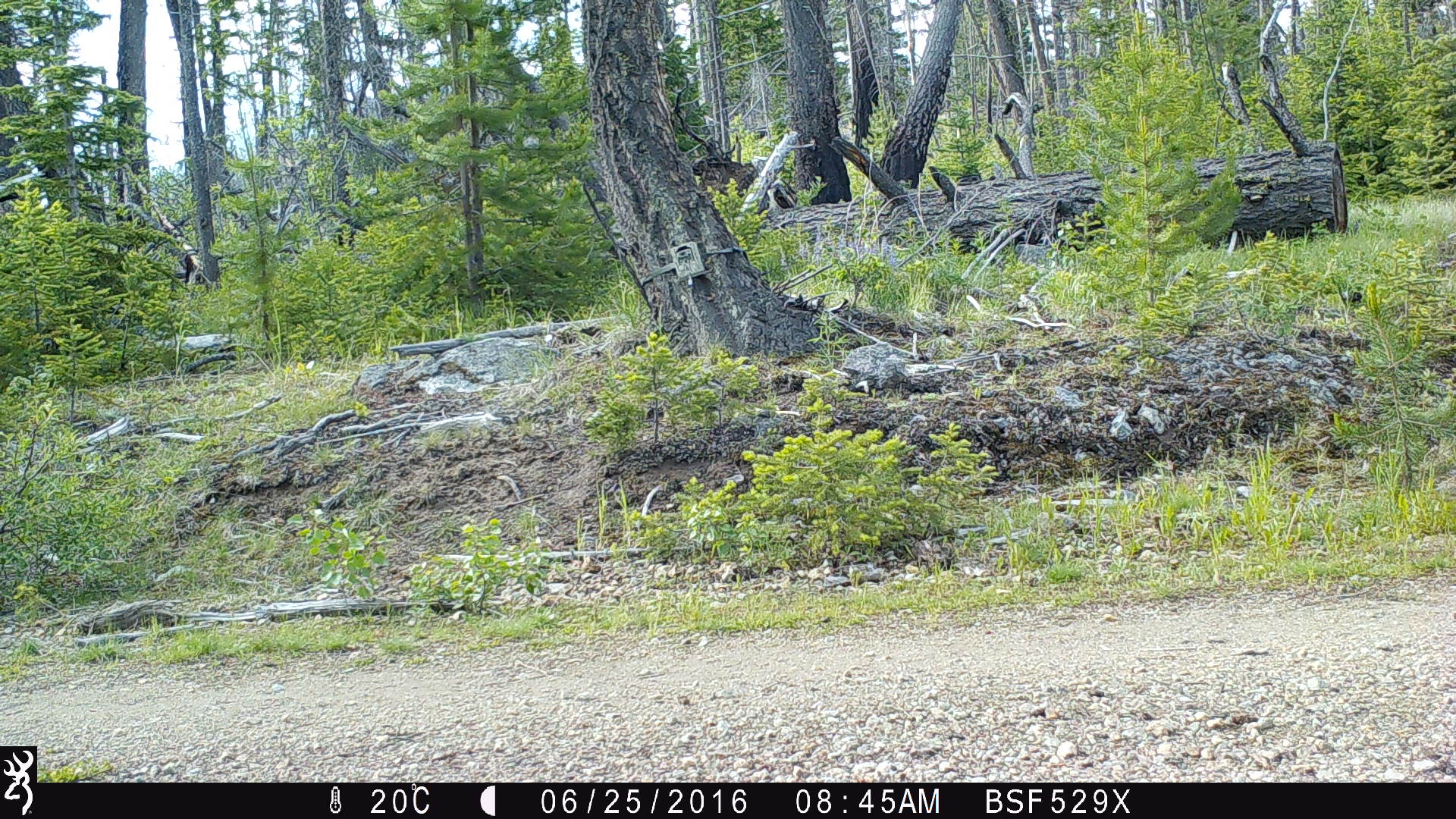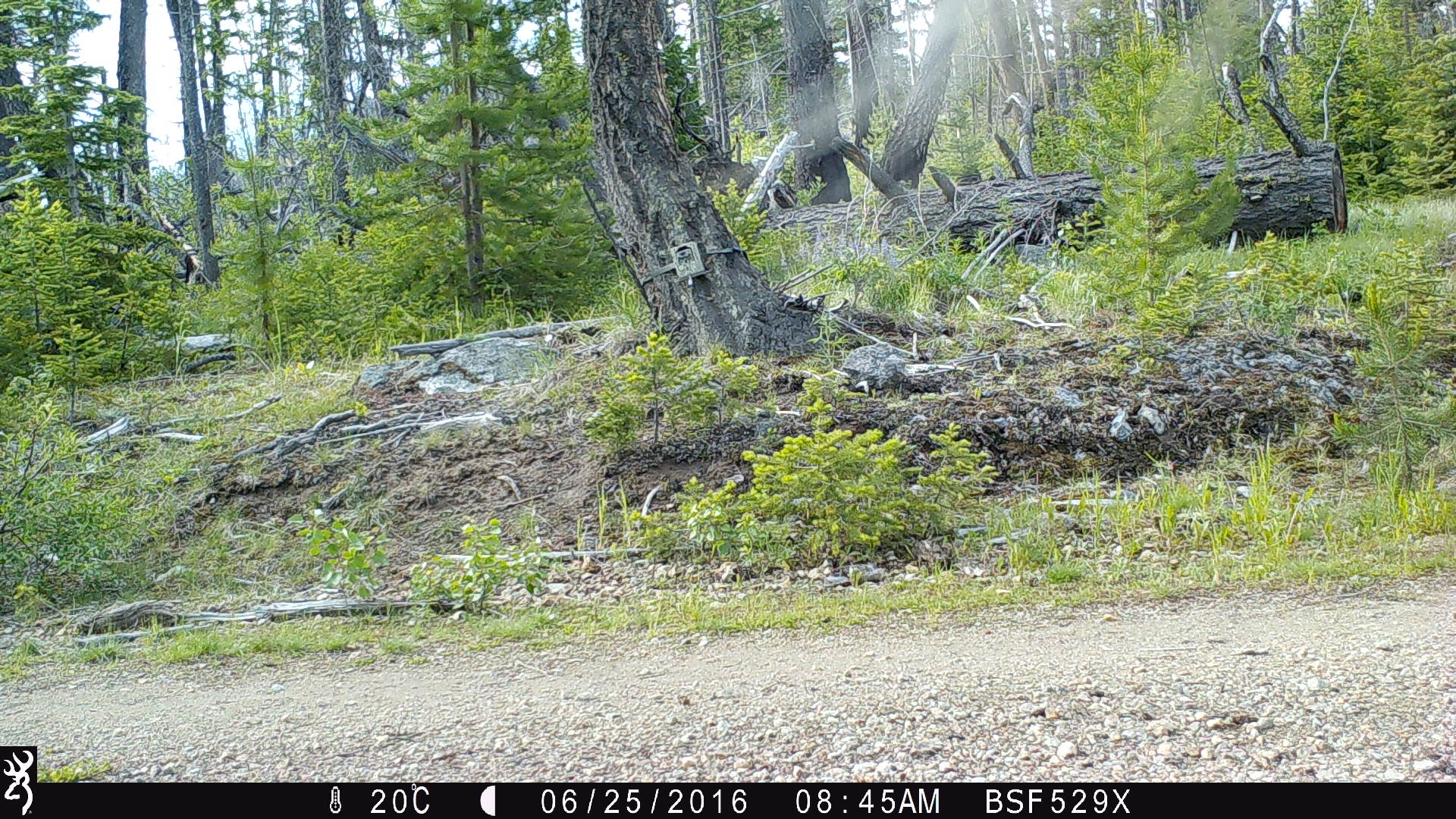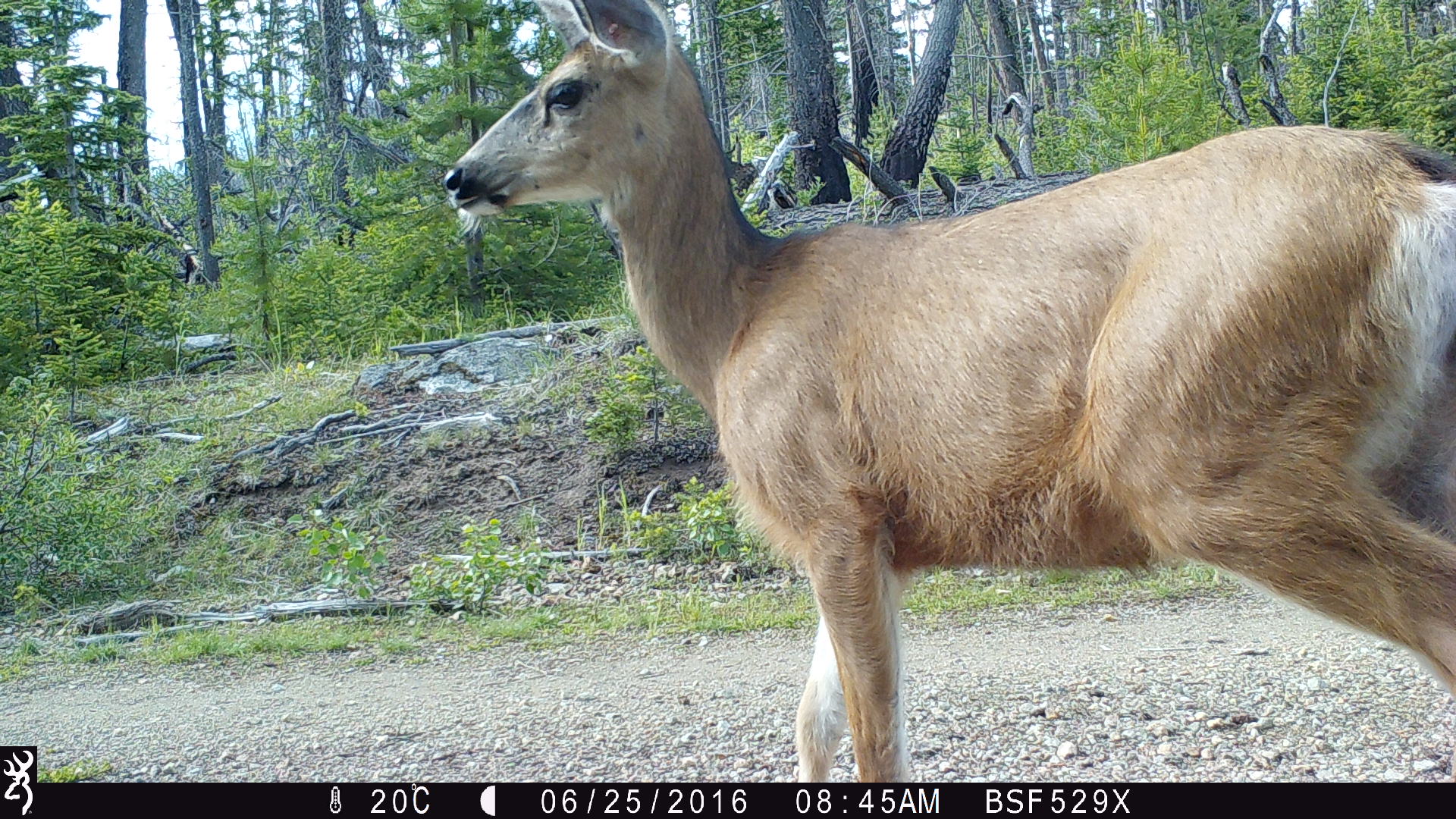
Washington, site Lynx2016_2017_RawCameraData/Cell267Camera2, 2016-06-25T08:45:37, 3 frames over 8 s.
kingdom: Animalia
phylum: Chordata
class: Mammalia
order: Artiodactyla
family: Cervidae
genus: Odocoileus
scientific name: Odocoileus hemionus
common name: mule deer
Odocoileus hemionus (mule deer). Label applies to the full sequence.